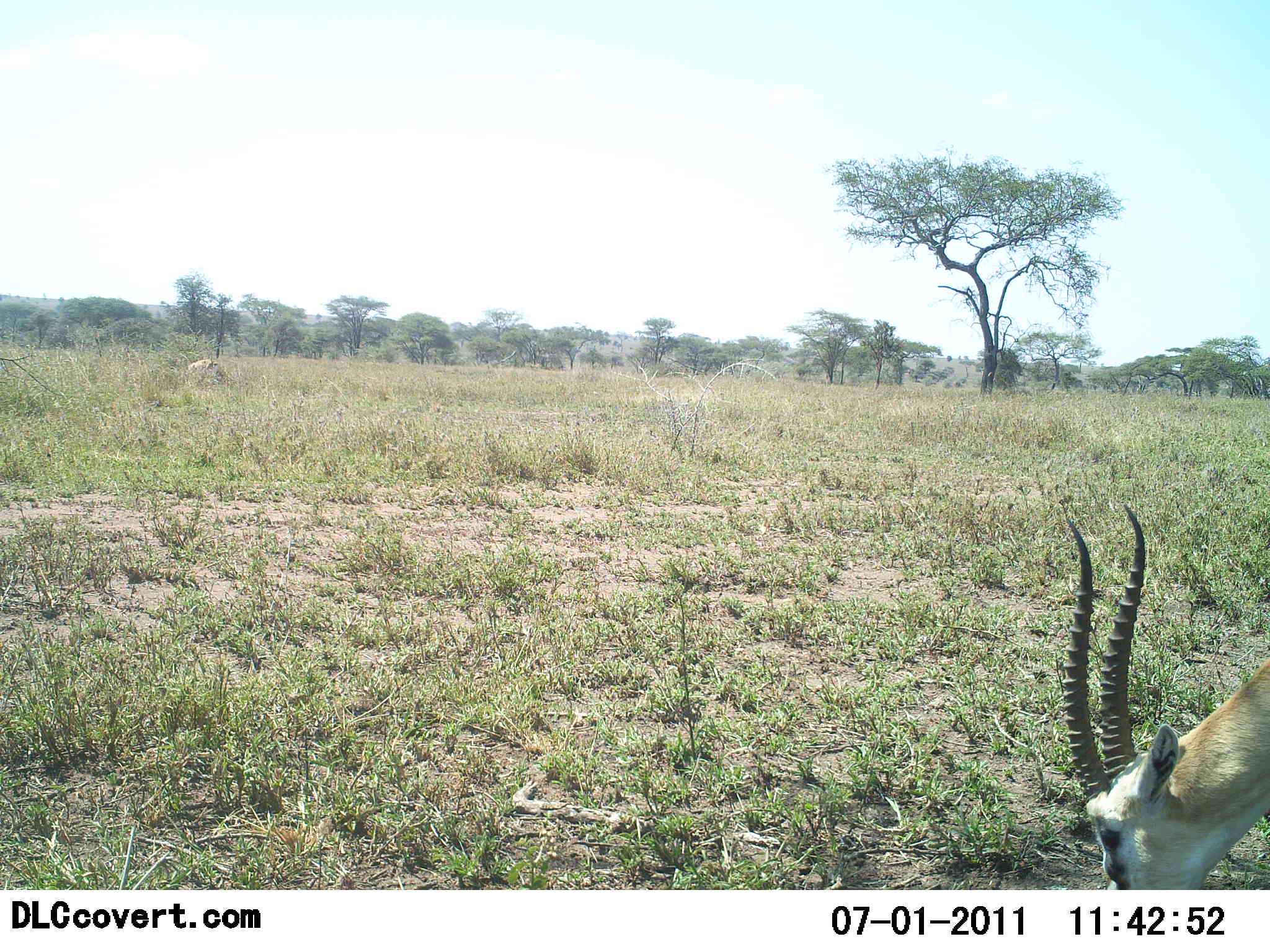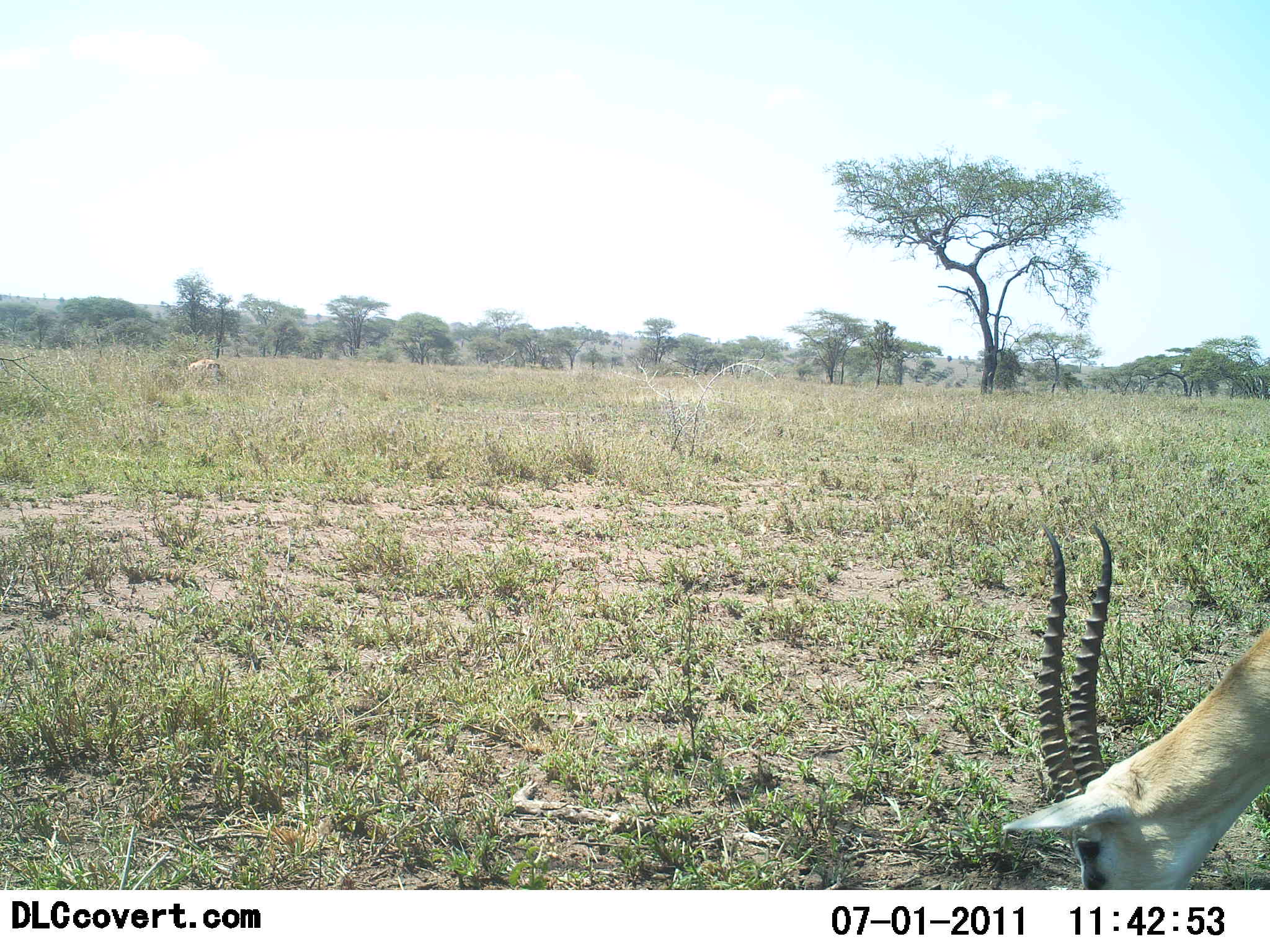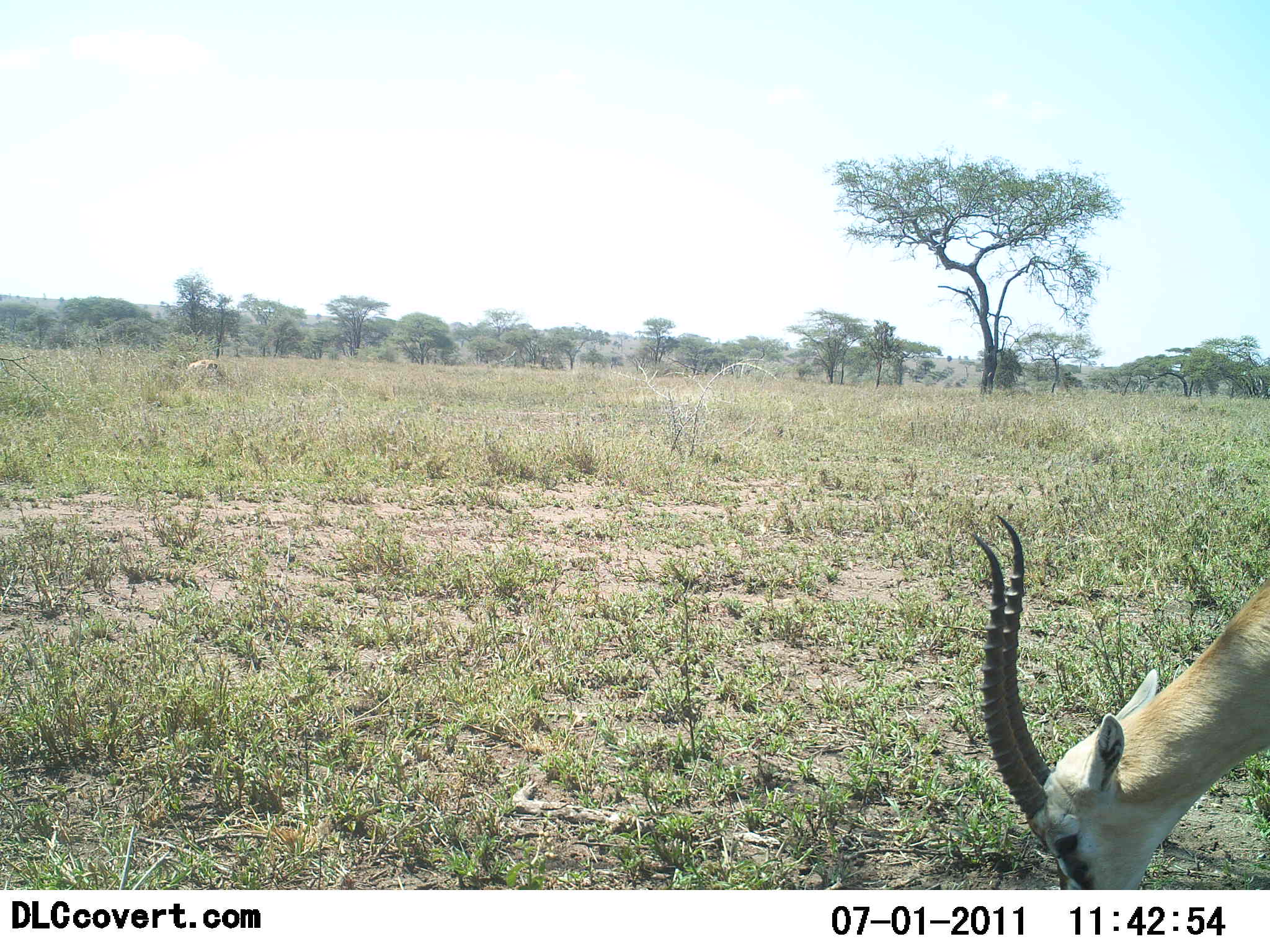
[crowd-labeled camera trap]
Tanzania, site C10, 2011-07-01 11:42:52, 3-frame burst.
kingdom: Animalia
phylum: Chordata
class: Mammalia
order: Artiodactyla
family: Bovidae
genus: Eudorcas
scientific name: Eudorcas thomsonii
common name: thomson's gazelle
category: gazellethomsons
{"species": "gazellethomsons (thomson's gazelle) (Eudorcas thomsonii)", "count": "1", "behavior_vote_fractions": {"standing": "0%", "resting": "0%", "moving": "0%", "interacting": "0%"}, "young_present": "0%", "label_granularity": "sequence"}